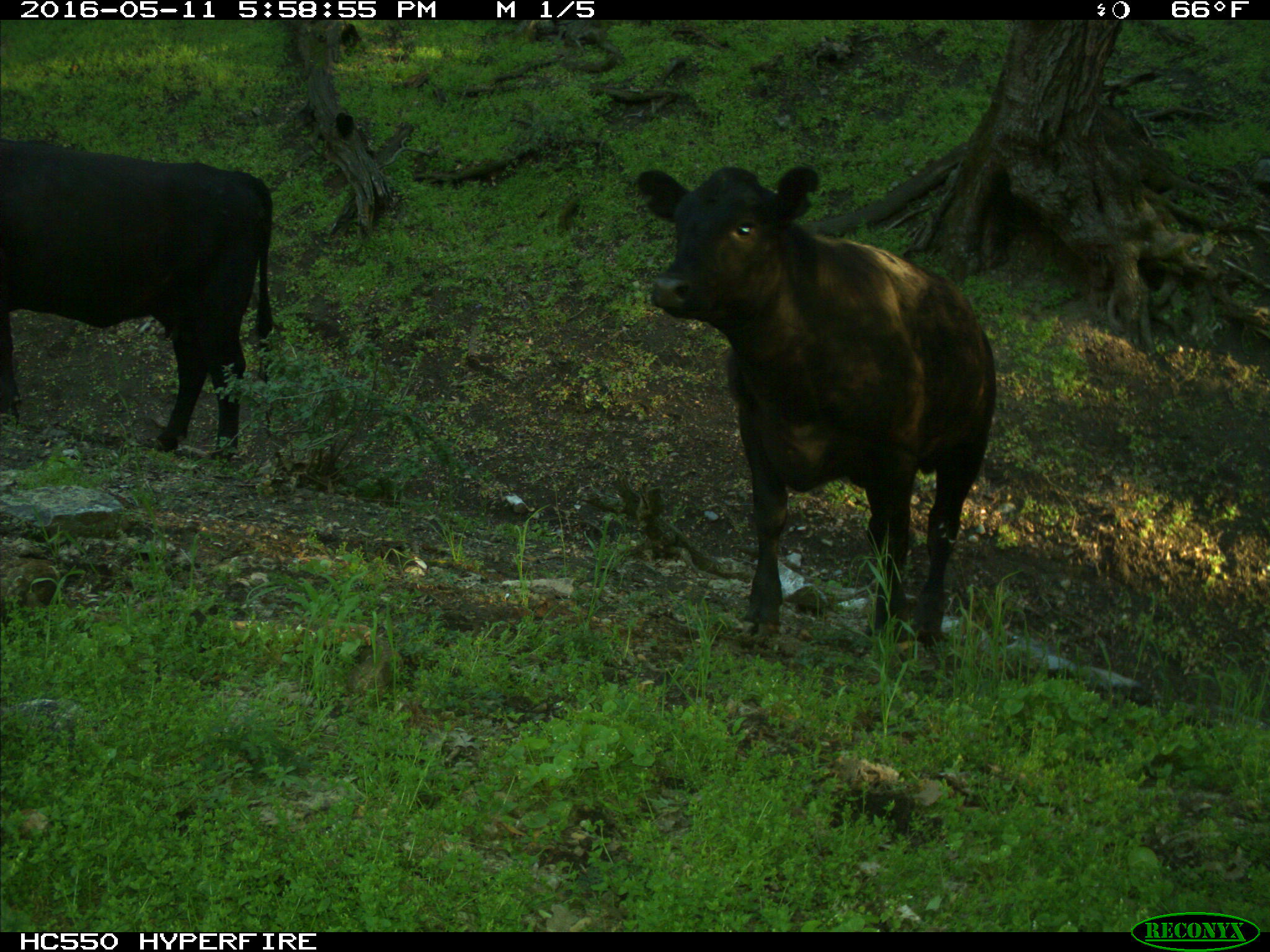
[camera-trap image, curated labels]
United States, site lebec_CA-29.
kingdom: Animalia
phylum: Chordata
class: Mammalia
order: Artiodactyla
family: Bovidae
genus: Bos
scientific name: Bos taurus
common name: domestic cow